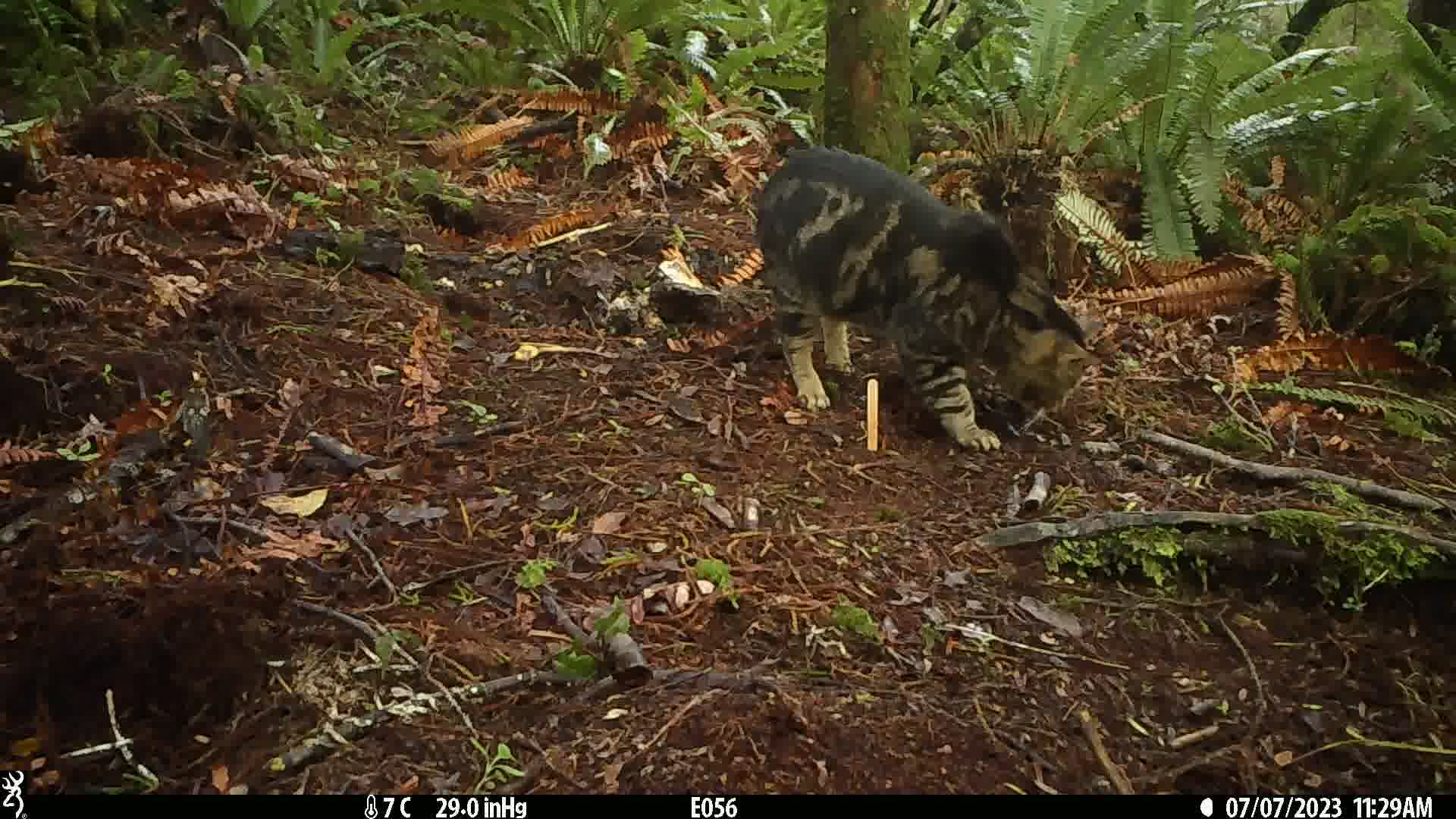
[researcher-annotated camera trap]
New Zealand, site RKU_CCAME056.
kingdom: Animalia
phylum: Chordata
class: Mammalia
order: Carnivora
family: Felidae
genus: Felis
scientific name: Felis catus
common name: domestic cat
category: cat